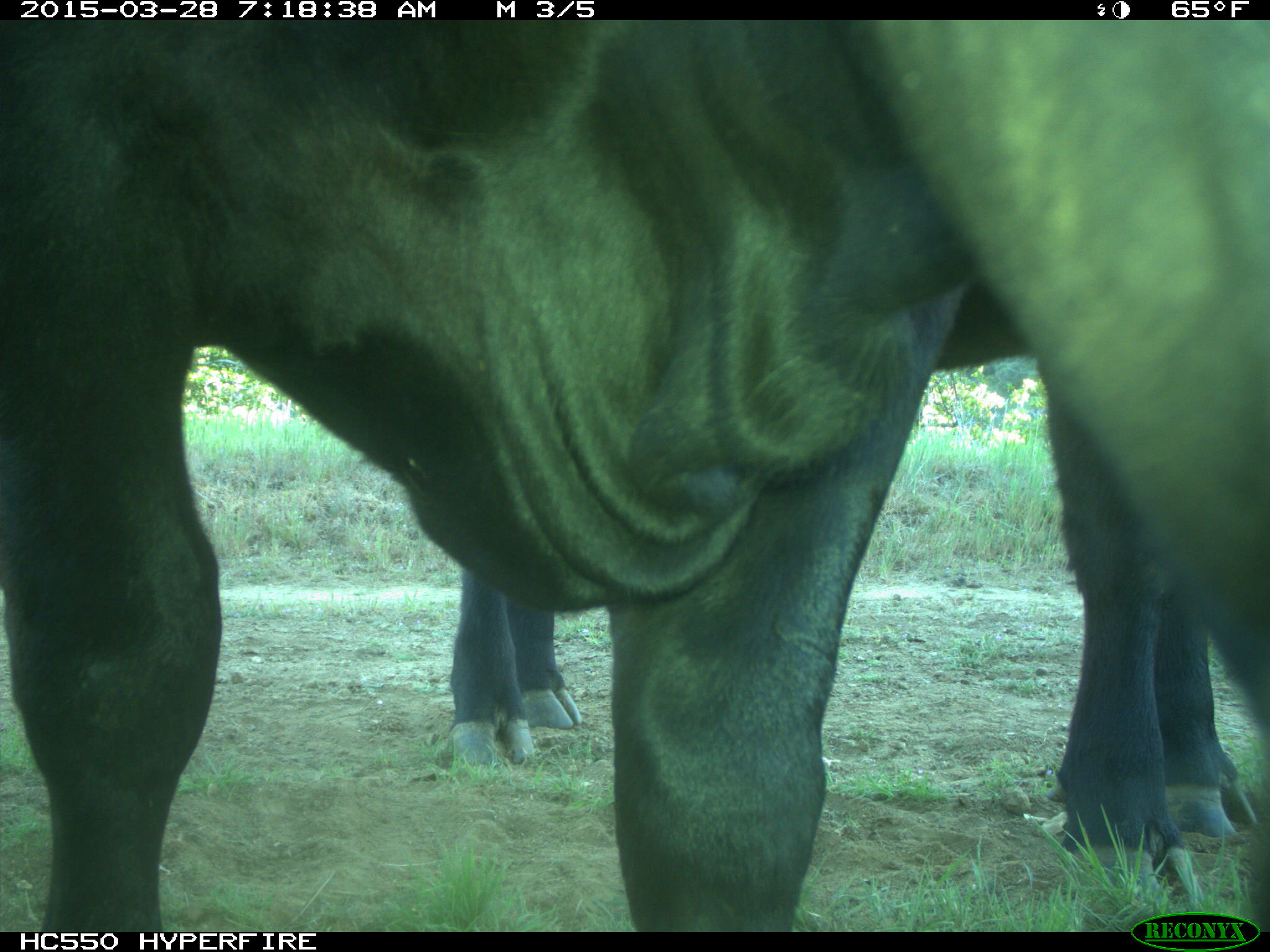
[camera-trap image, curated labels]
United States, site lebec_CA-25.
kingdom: Animalia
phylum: Chordata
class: Mammalia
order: Artiodactyla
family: Bovidae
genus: Bos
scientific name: Bos taurus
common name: domestic cow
Bos taurus (domestic cow).